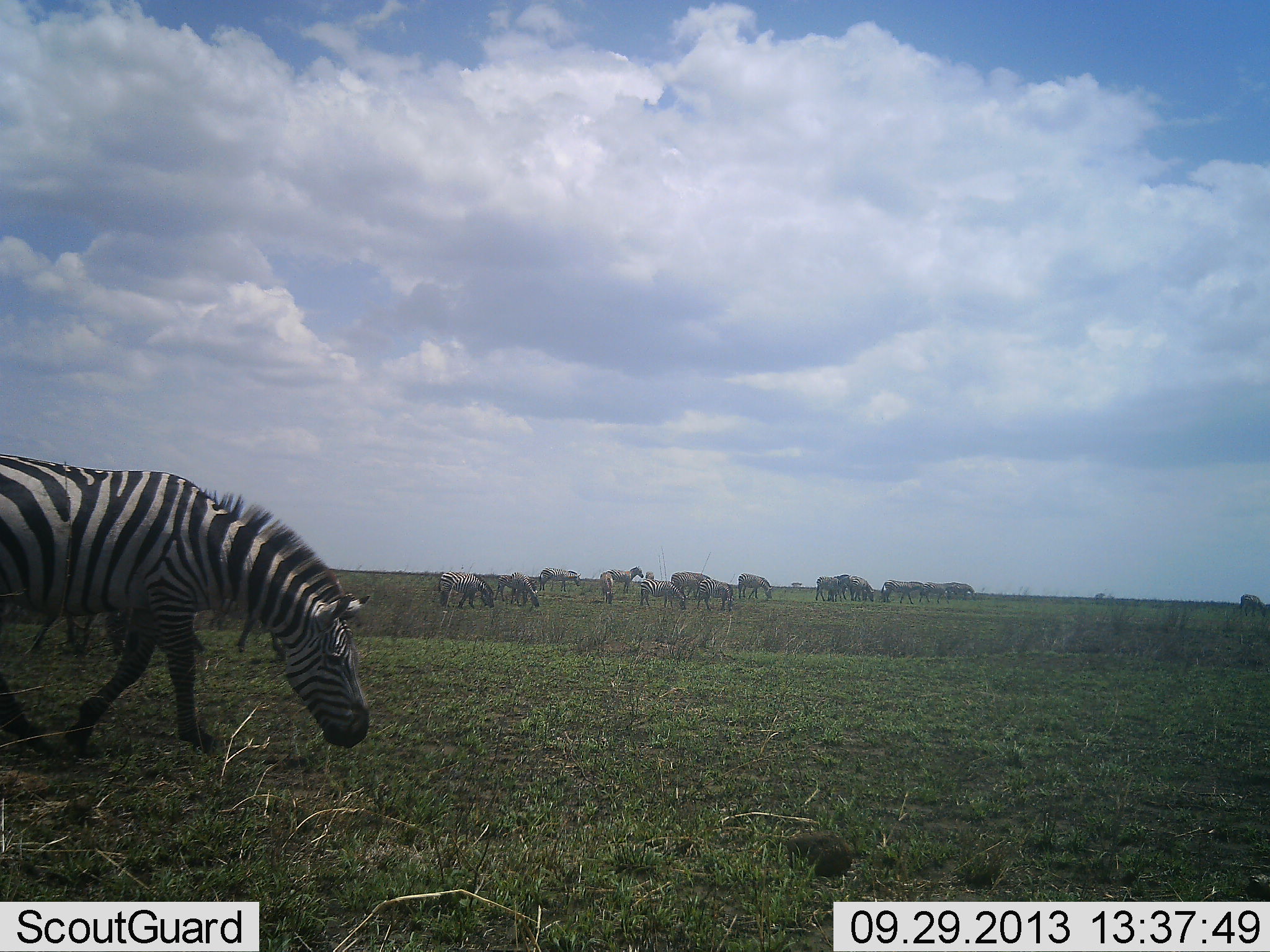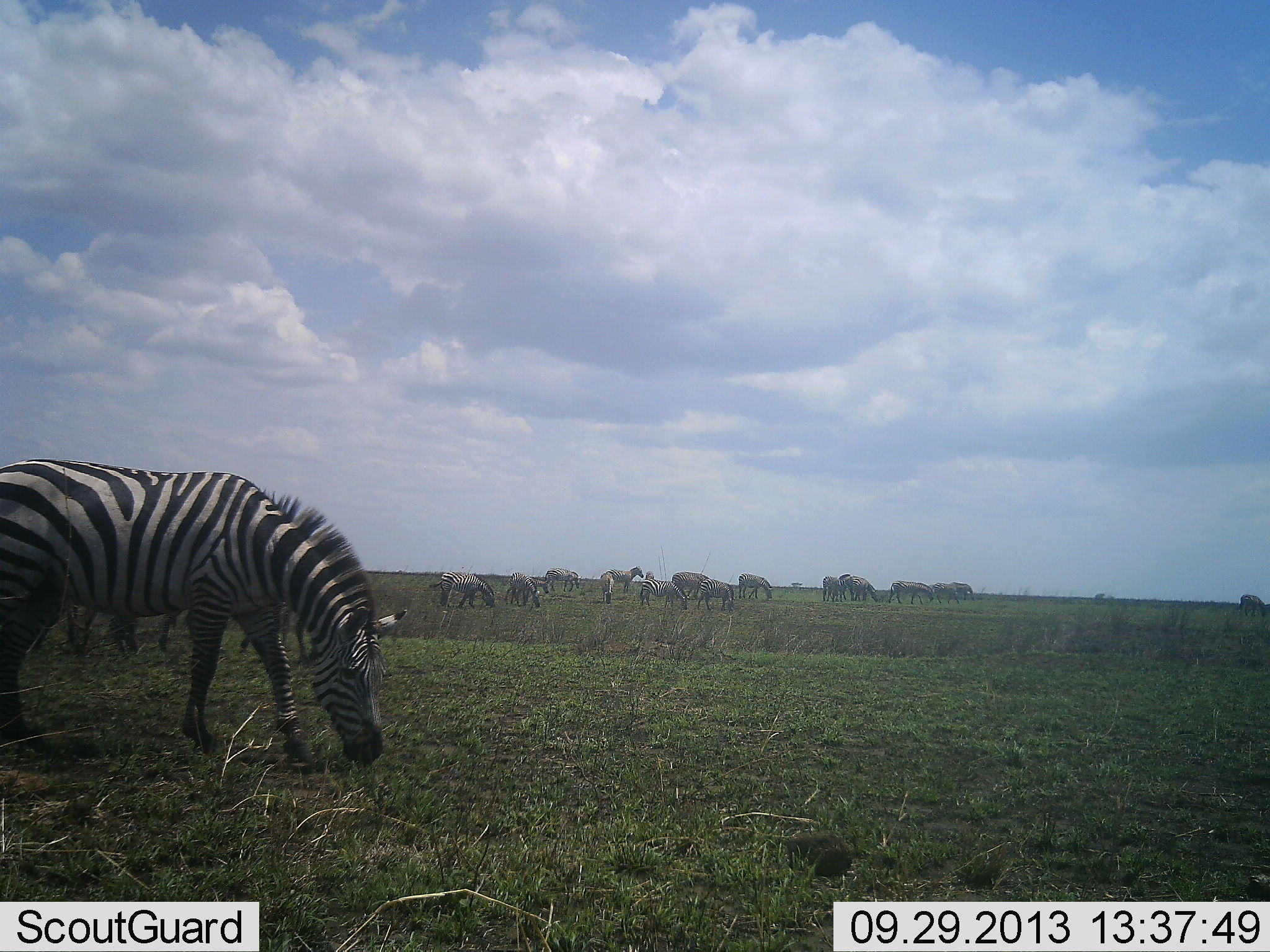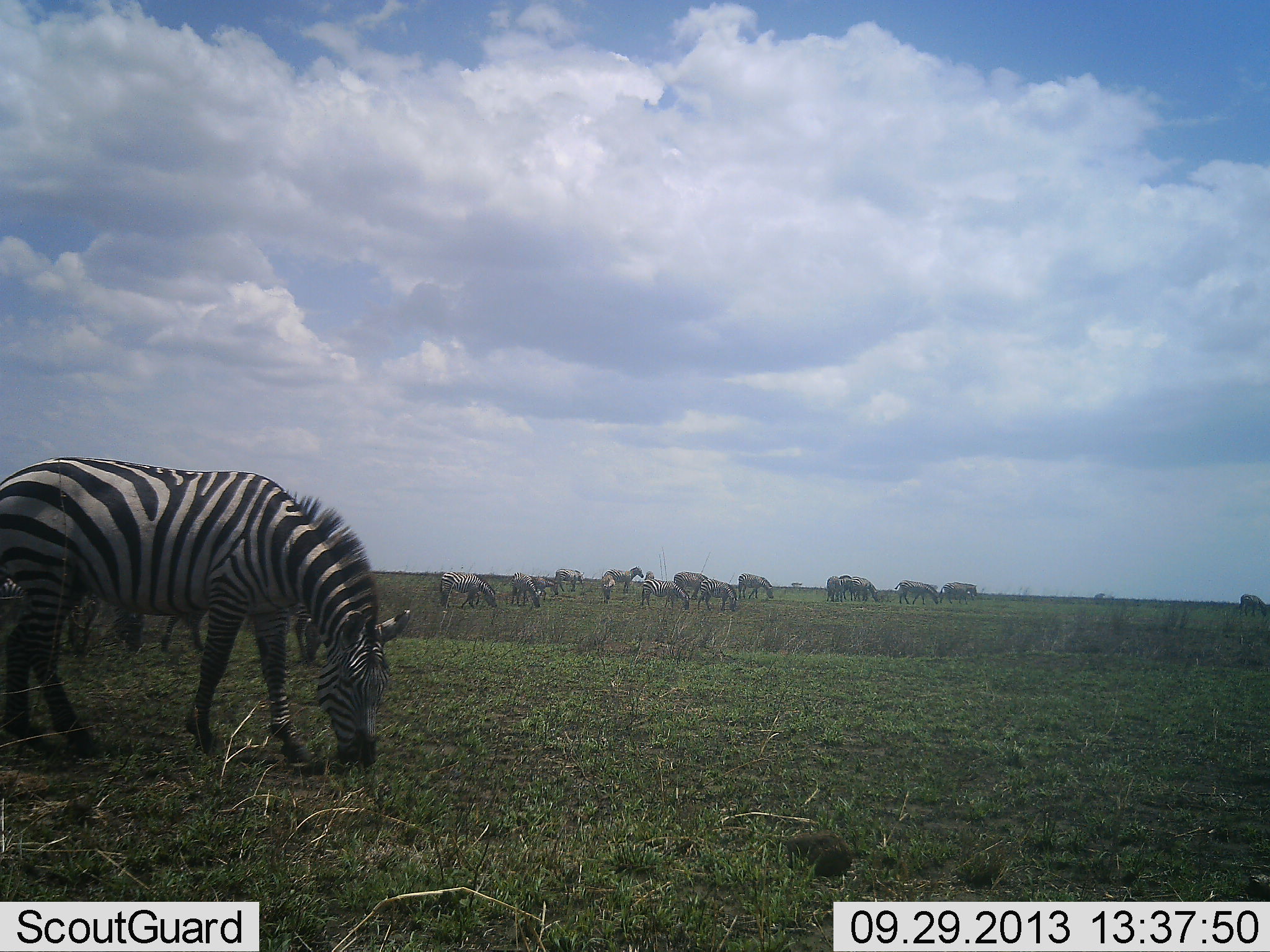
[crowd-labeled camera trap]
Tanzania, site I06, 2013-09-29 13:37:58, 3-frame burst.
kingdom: Animalia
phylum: Chordata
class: Mammalia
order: Perissodactyla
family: Equidae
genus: Equus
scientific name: Equus quagga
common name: plains zebra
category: zebra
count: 11-50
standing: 40%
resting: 0%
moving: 20%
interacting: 0%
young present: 0%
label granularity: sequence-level